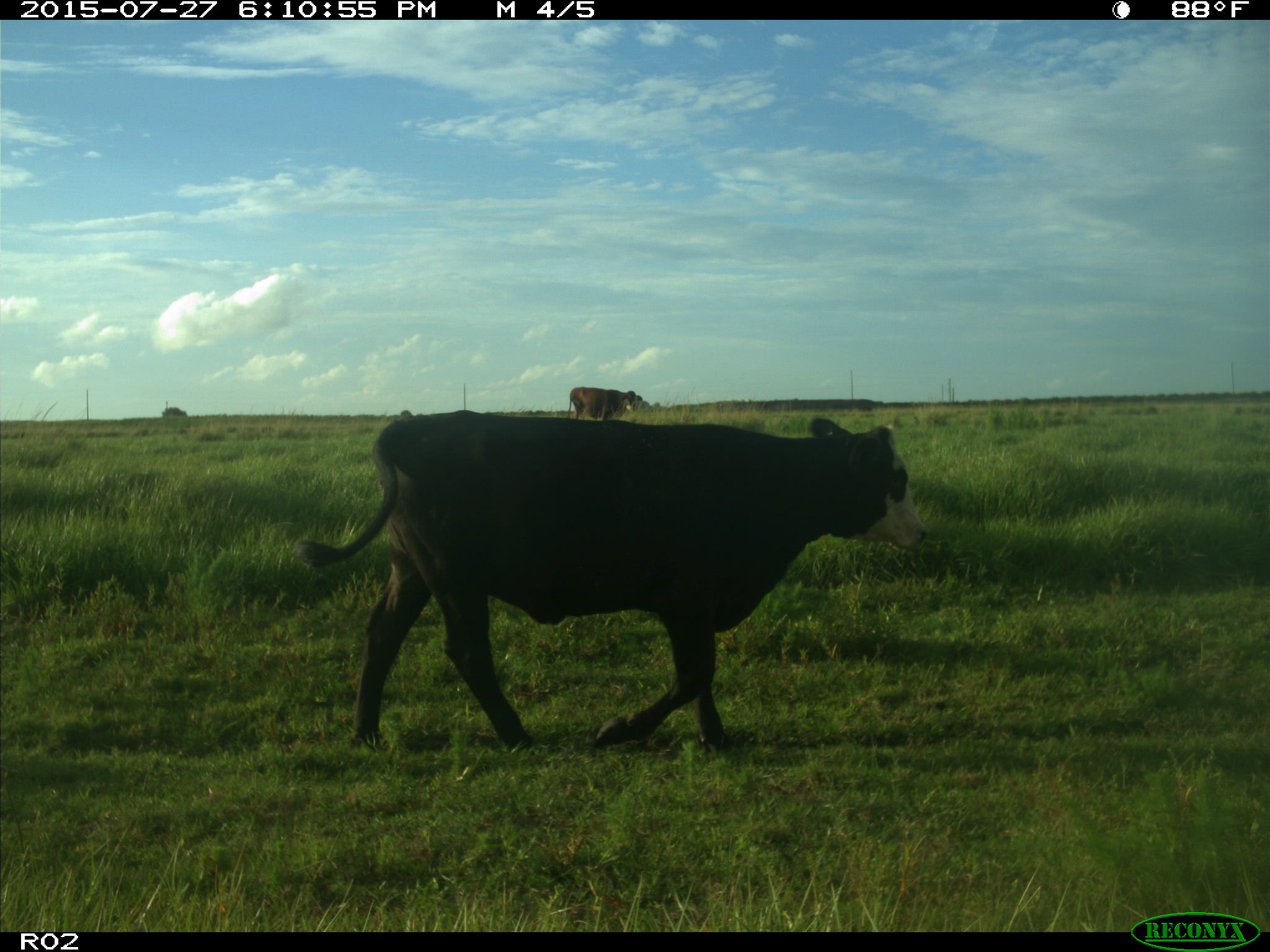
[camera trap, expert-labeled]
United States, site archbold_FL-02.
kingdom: Animalia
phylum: Chordata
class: Mammalia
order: Artiodactyla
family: Bovidae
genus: Bos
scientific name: Bos taurus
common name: domestic cow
Bos taurus (domestic cow).